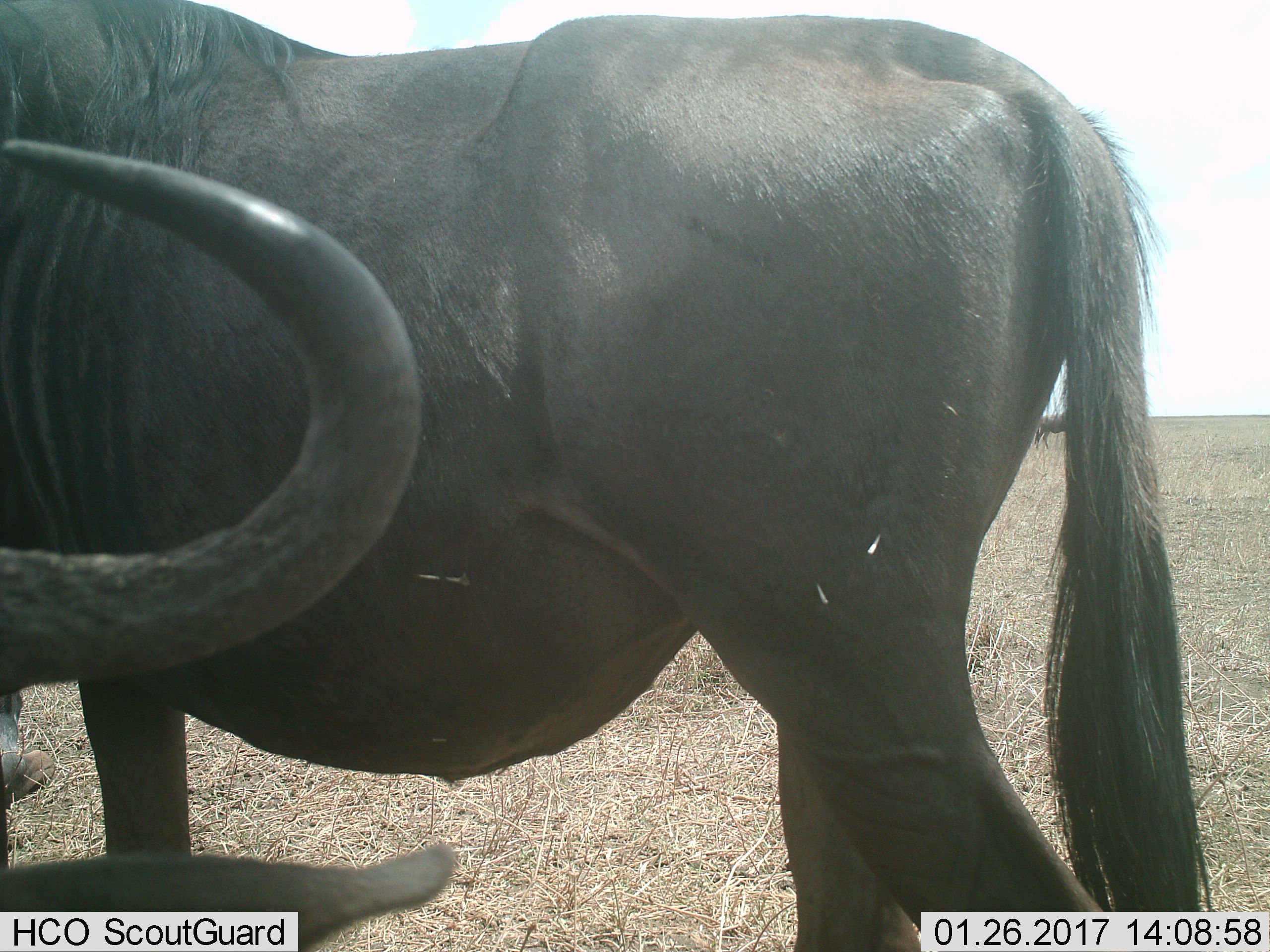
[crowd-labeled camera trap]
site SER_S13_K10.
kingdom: Animalia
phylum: Chordata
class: Mammalia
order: Artiodactyla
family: Bovidae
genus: Connochaetes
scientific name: Connochaetes taurinus taurinus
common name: blue wildebeest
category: wildebeestblue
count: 3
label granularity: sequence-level